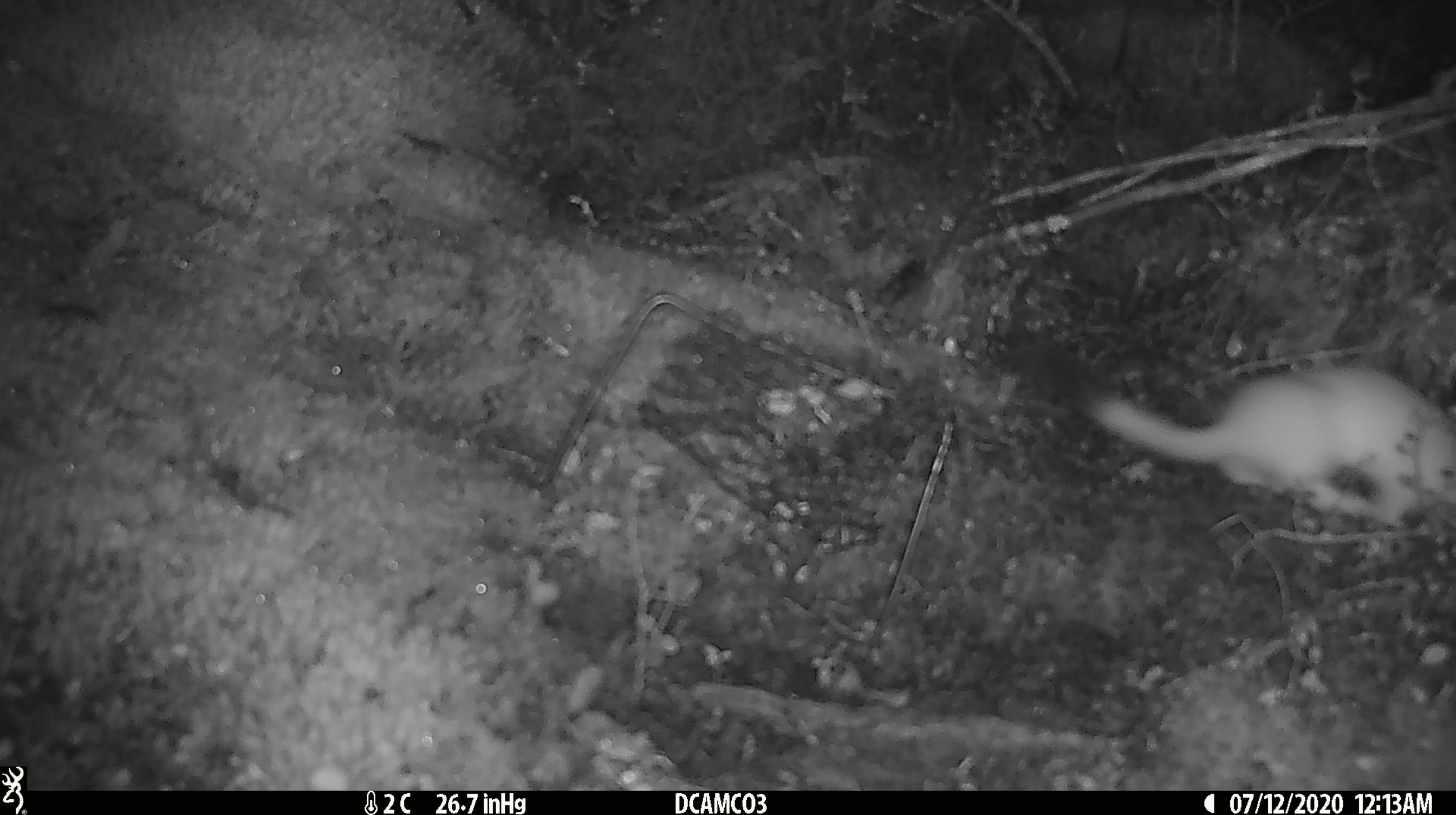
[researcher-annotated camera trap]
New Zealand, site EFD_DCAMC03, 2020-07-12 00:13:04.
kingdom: Animalia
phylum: Chordata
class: Mammalia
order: Carnivora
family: Mustelidae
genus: Mustela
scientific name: Mustela erminea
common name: stoat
Stoat (Mustela erminea).